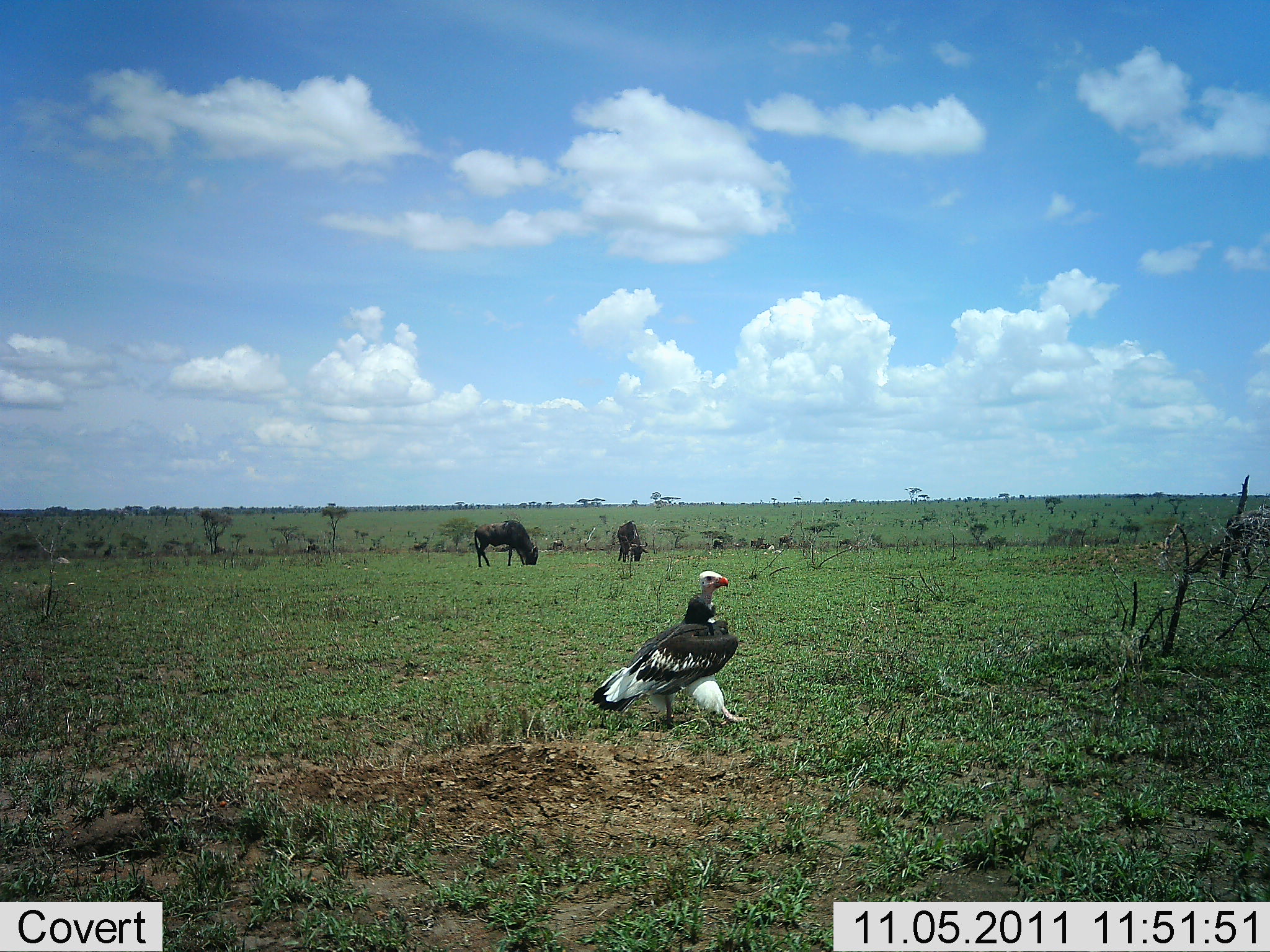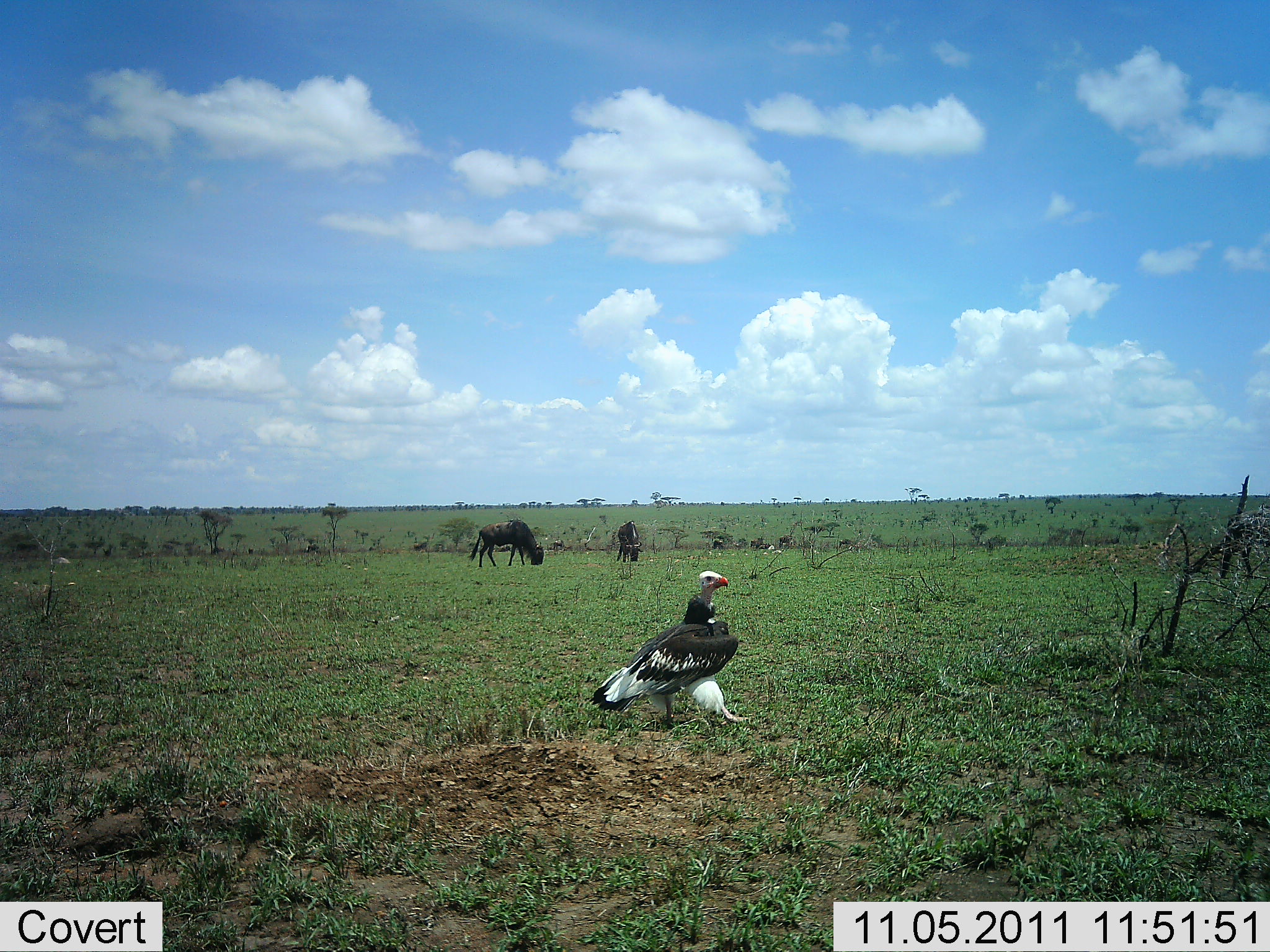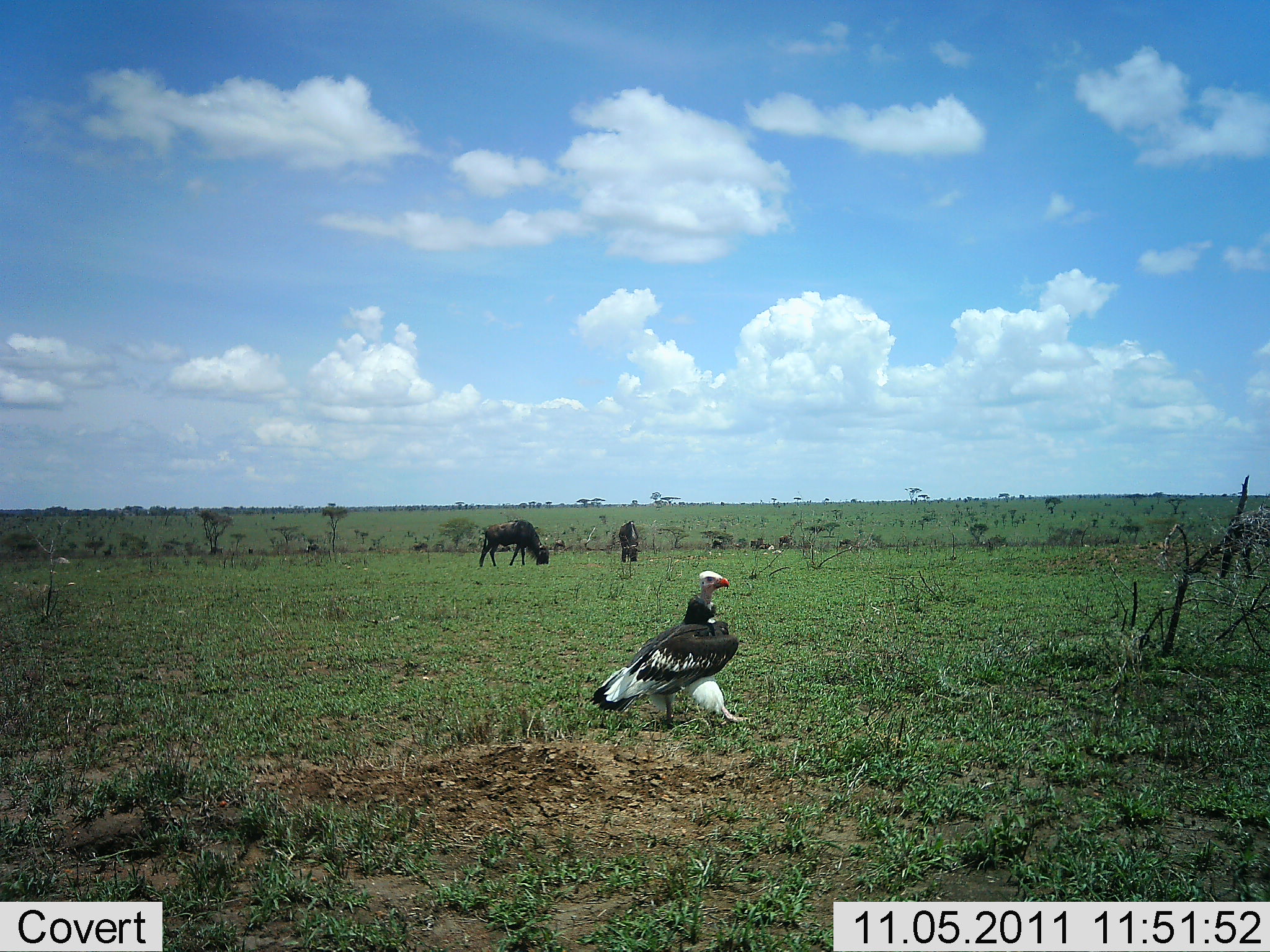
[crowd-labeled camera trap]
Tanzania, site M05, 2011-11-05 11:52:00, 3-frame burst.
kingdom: Animalia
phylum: Chordata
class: Aves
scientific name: Aves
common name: bird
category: otherbird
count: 1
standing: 100%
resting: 0%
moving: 5%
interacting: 0%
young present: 5%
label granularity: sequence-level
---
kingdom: Animalia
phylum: Chordata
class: Mammalia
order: Artiodactyla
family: Bovidae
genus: Connochaetes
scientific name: Connochaetes taurinus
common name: blue wildebeest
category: wildebeest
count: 2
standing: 7%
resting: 0%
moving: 0%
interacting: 0%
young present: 0%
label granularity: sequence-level